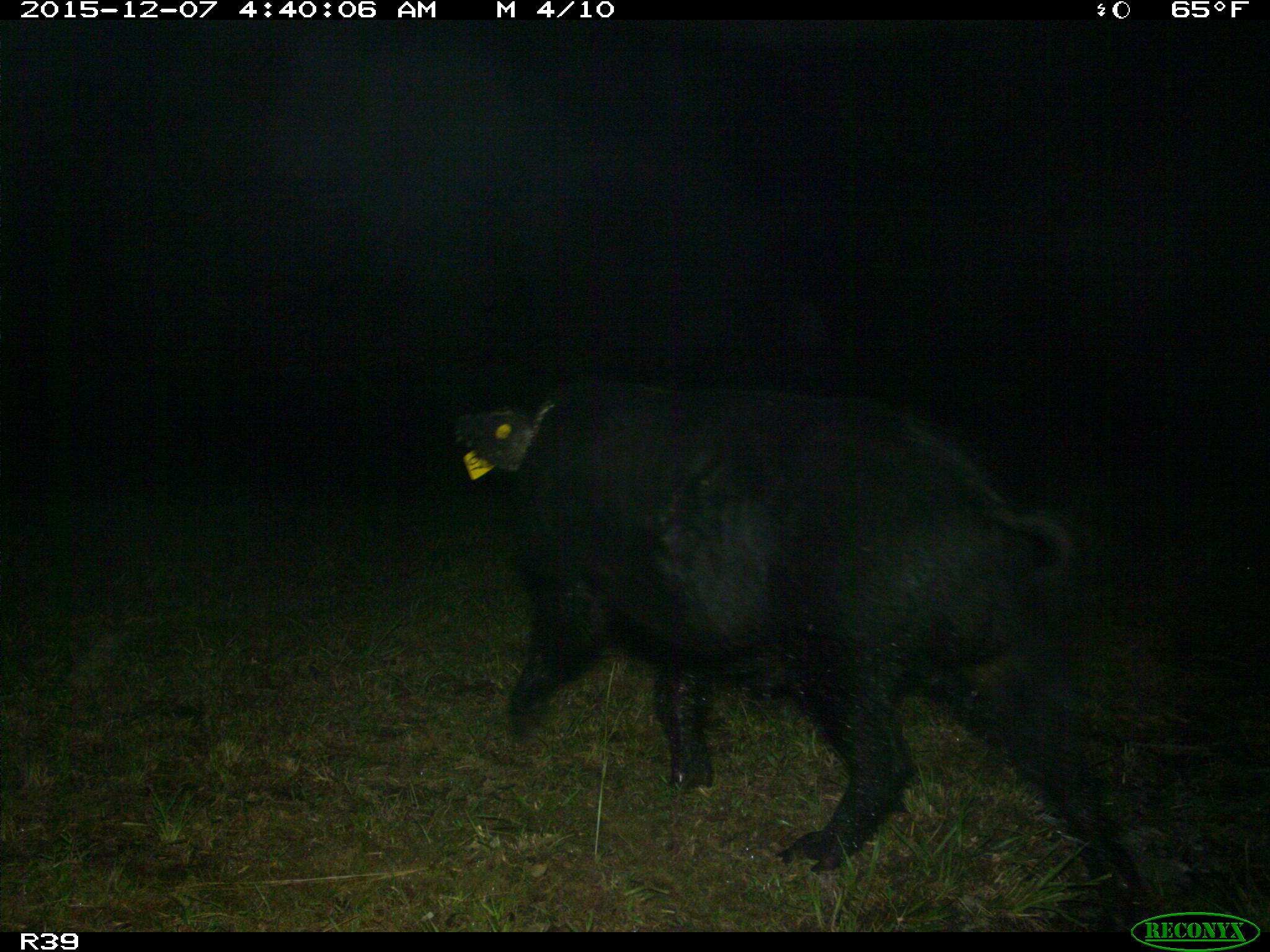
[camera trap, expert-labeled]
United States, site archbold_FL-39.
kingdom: Animalia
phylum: Chordata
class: Mammalia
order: Artiodactyla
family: Suidae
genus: Sus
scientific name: Sus scrofa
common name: wild boar